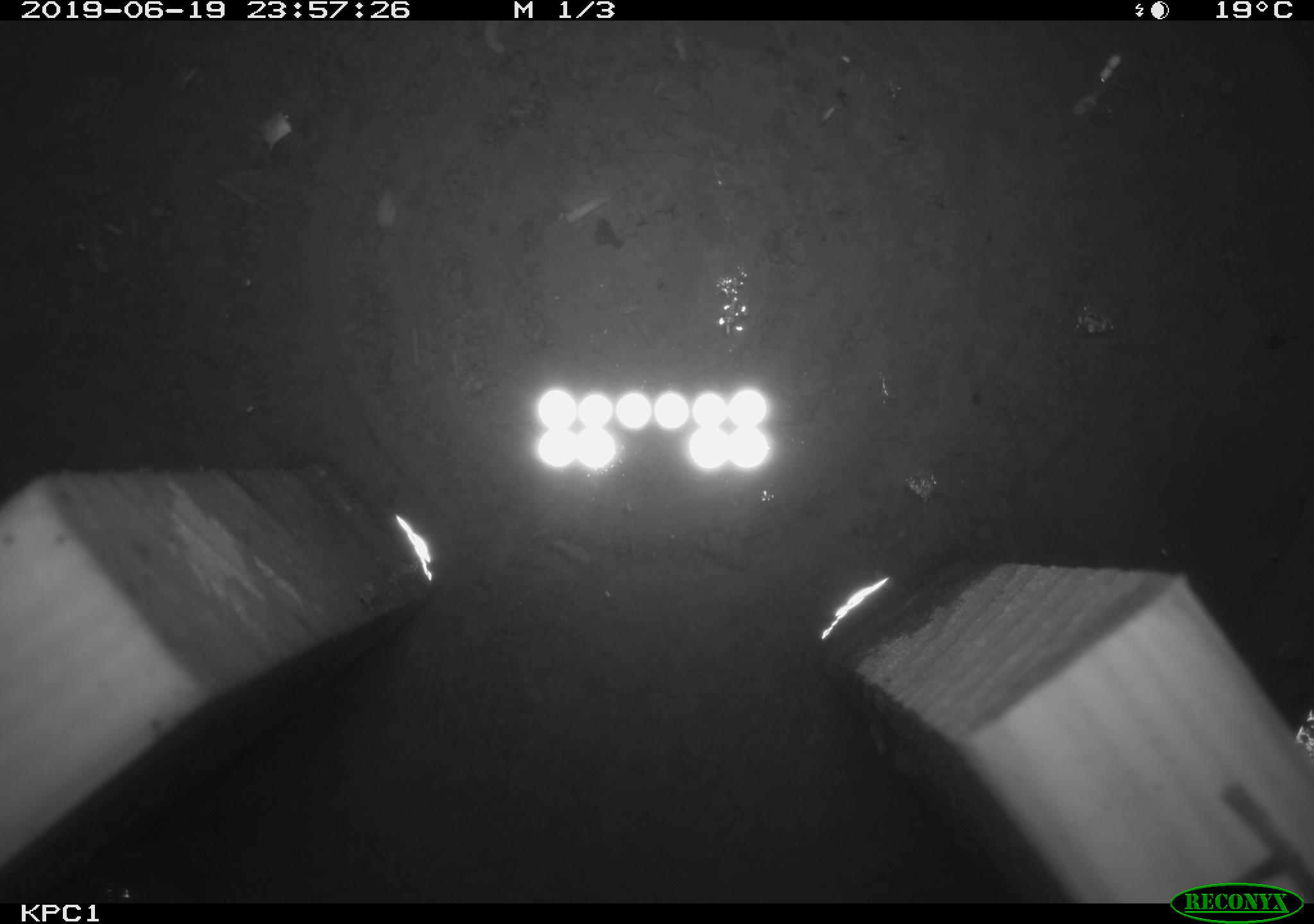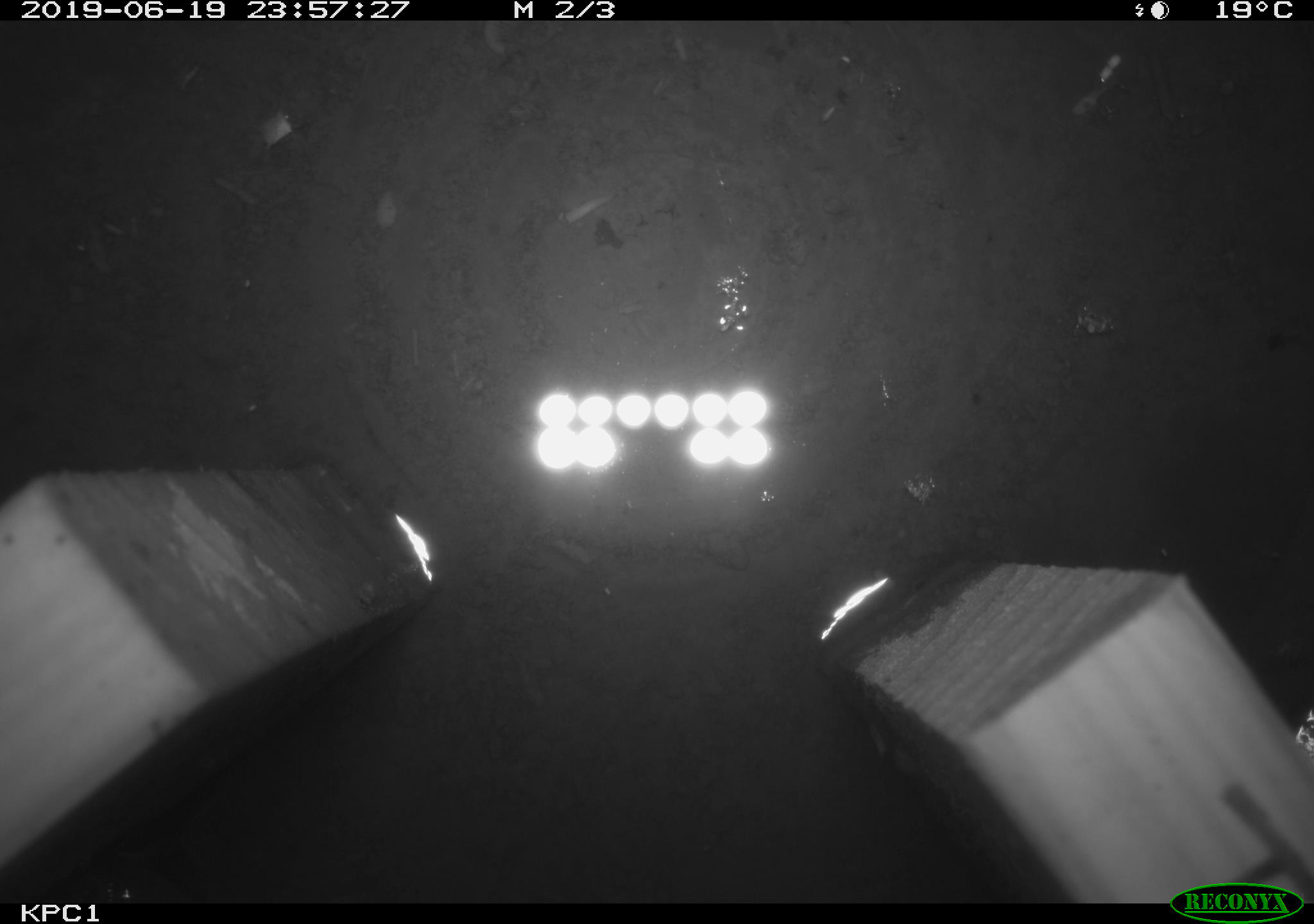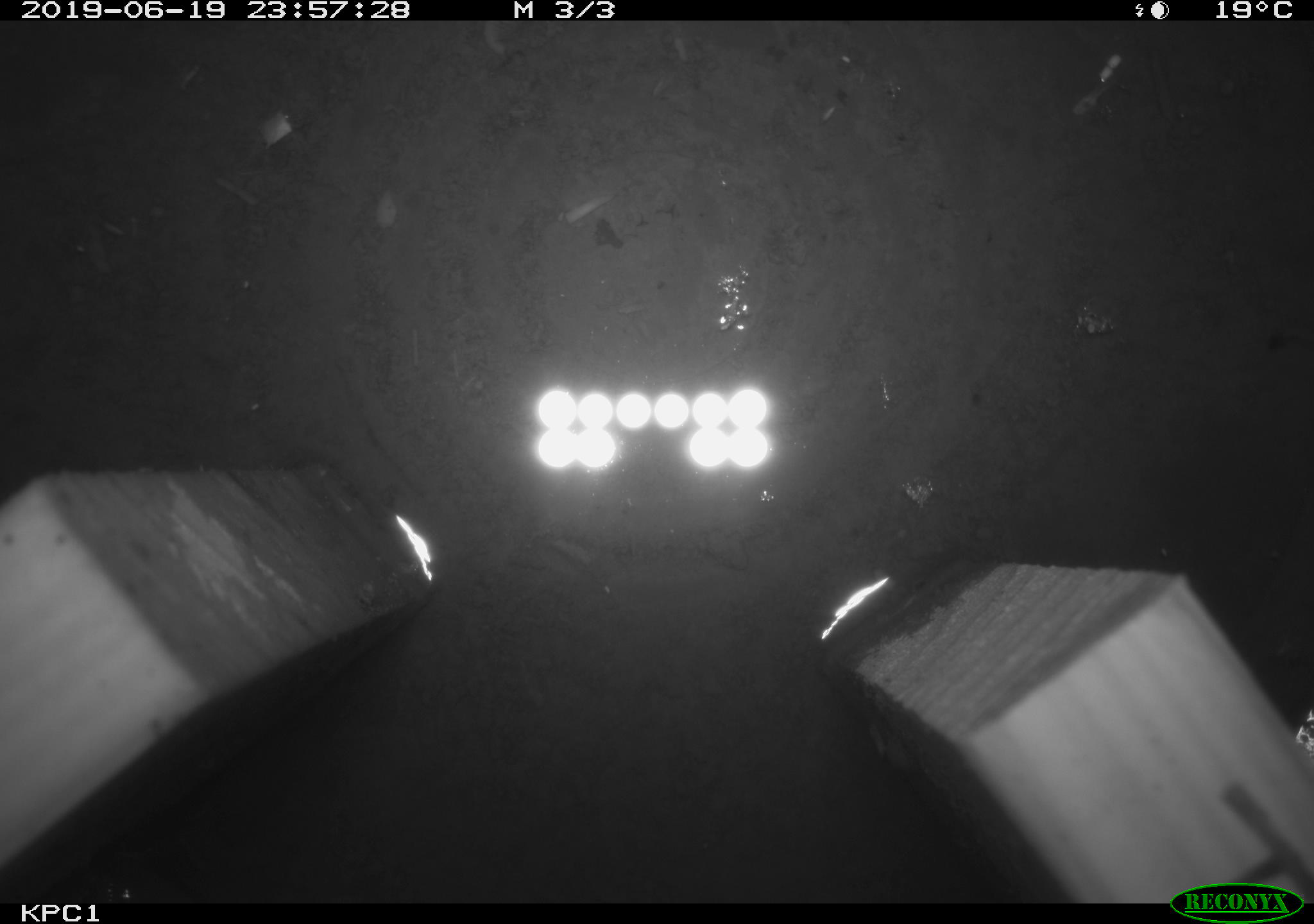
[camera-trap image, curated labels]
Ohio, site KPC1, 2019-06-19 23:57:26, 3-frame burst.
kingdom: Animalia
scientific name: Animalia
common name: animal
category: invertebrate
Invertebrate (animal) (Animalia).